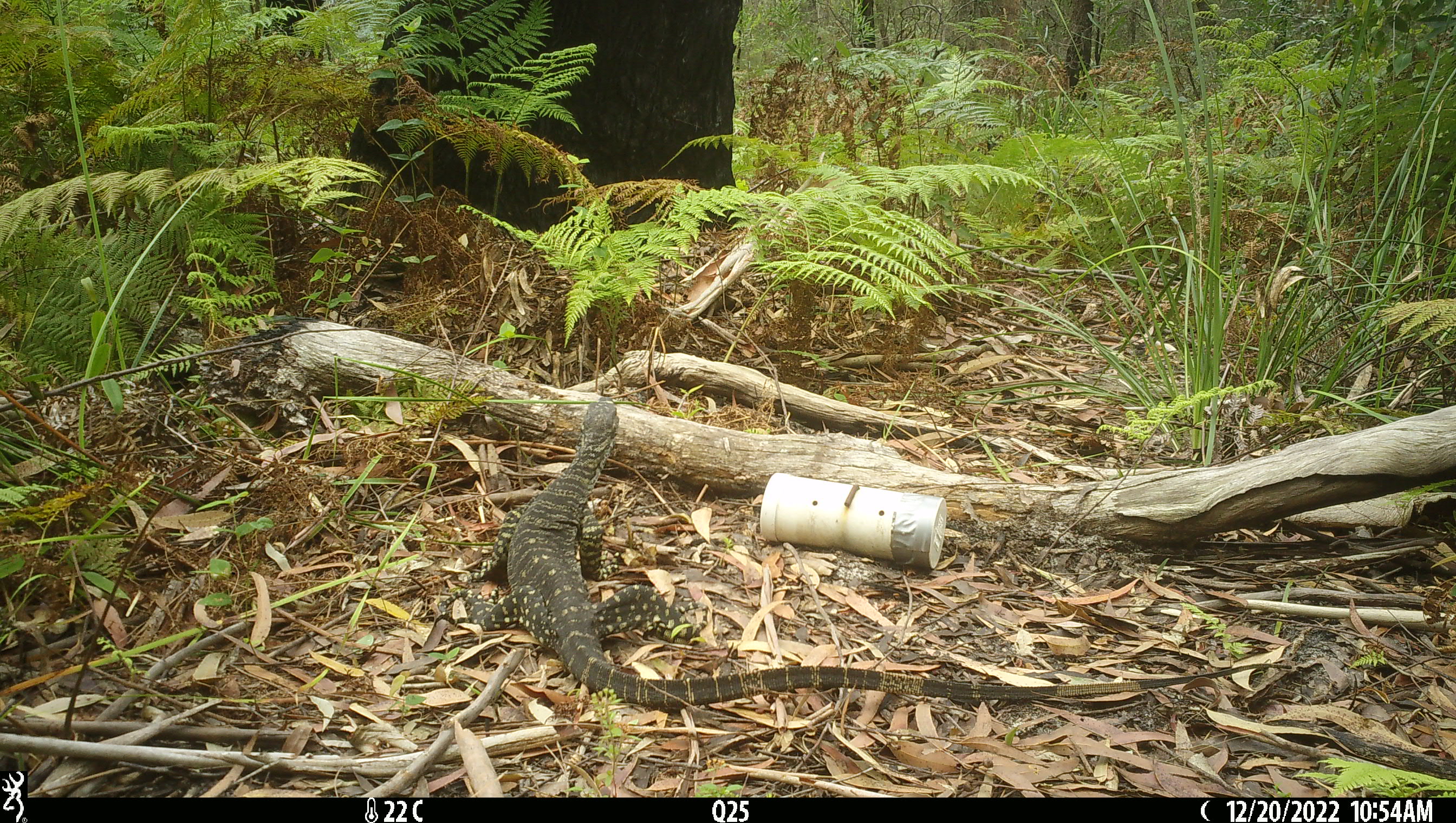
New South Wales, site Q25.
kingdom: Animalia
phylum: Chordata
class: Reptilia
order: Squamata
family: Varanidae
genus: Varanus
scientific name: Varanus varius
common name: lace monitor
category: goanna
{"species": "goanna (lace monitor) (Varanus varius)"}